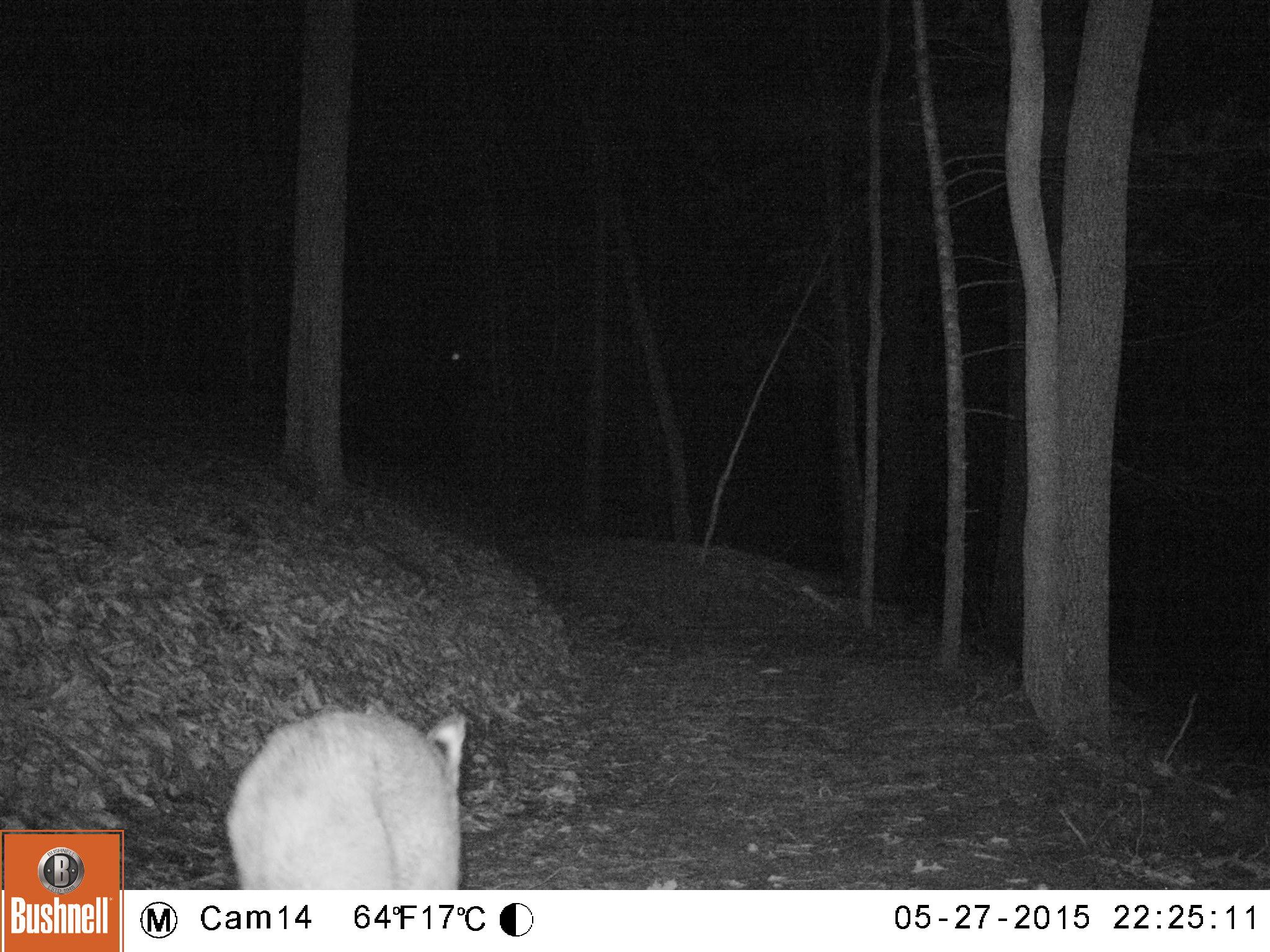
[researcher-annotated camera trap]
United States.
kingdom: Animalia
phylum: Chordata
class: Mammalia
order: Carnivora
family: Felidae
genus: Lynx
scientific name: Lynx rufus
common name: bobcat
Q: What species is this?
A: Bobcat (Lynx rufus).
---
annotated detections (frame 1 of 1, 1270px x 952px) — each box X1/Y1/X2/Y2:
Bobcat: 219/702/484/896